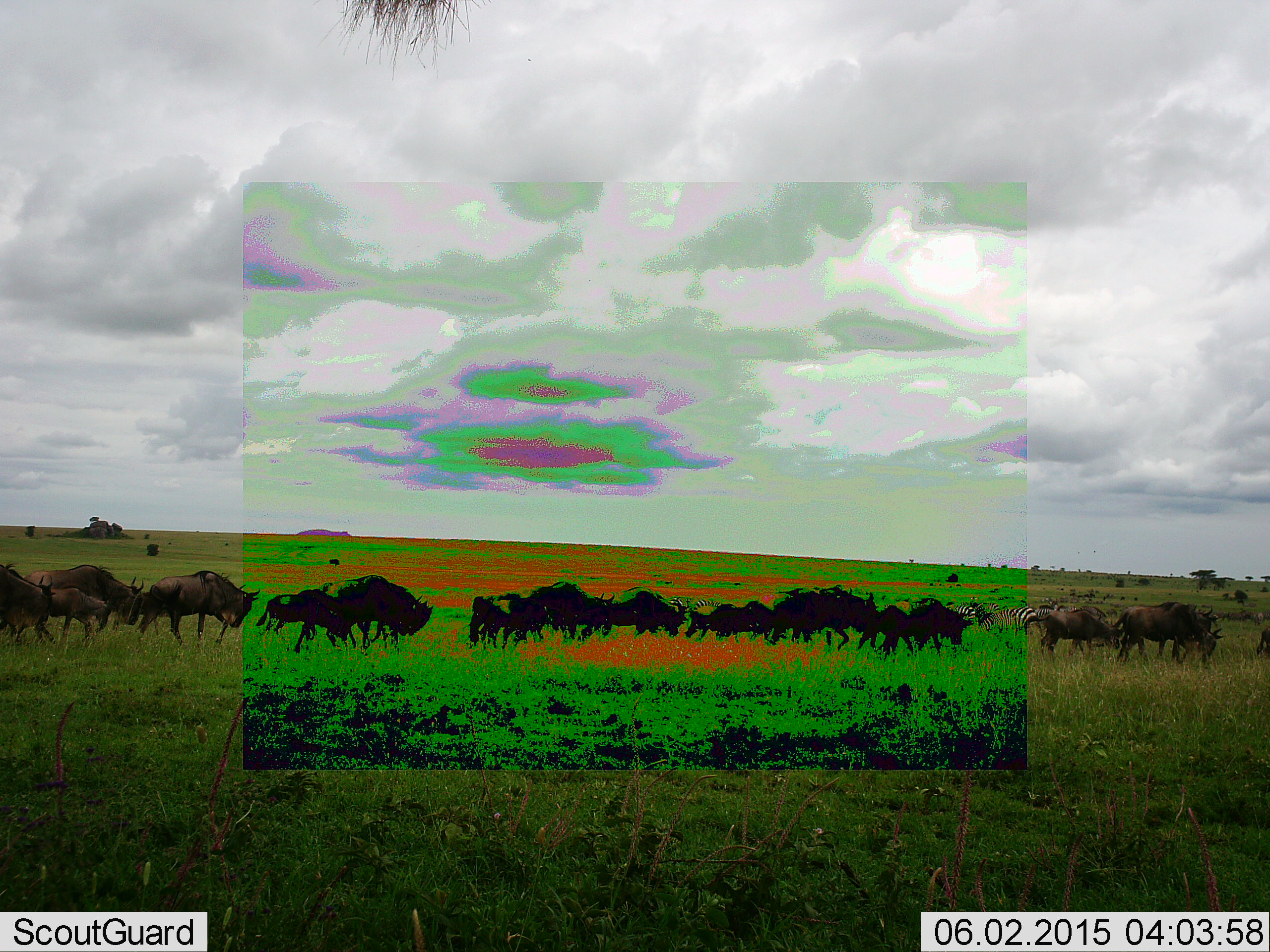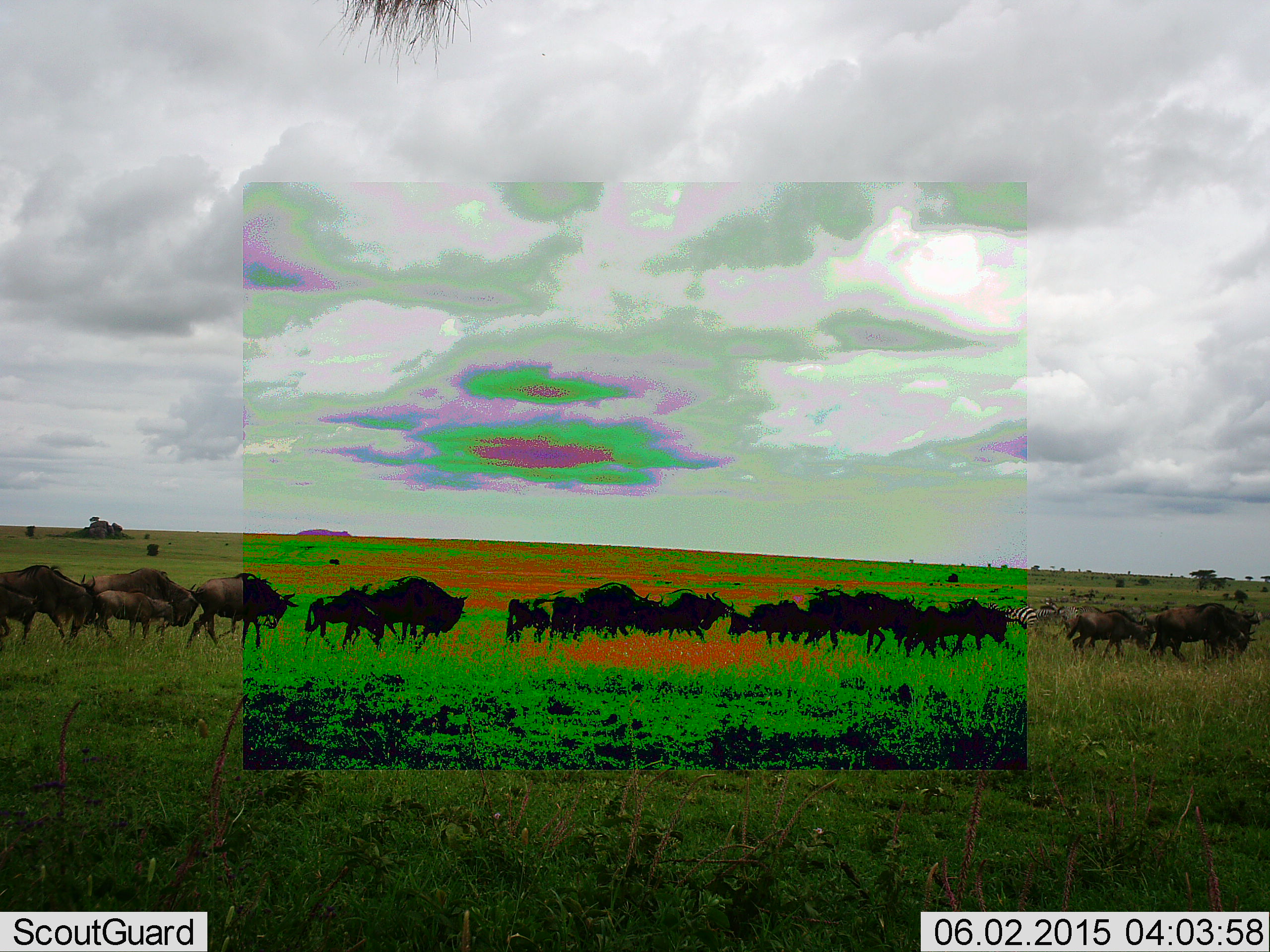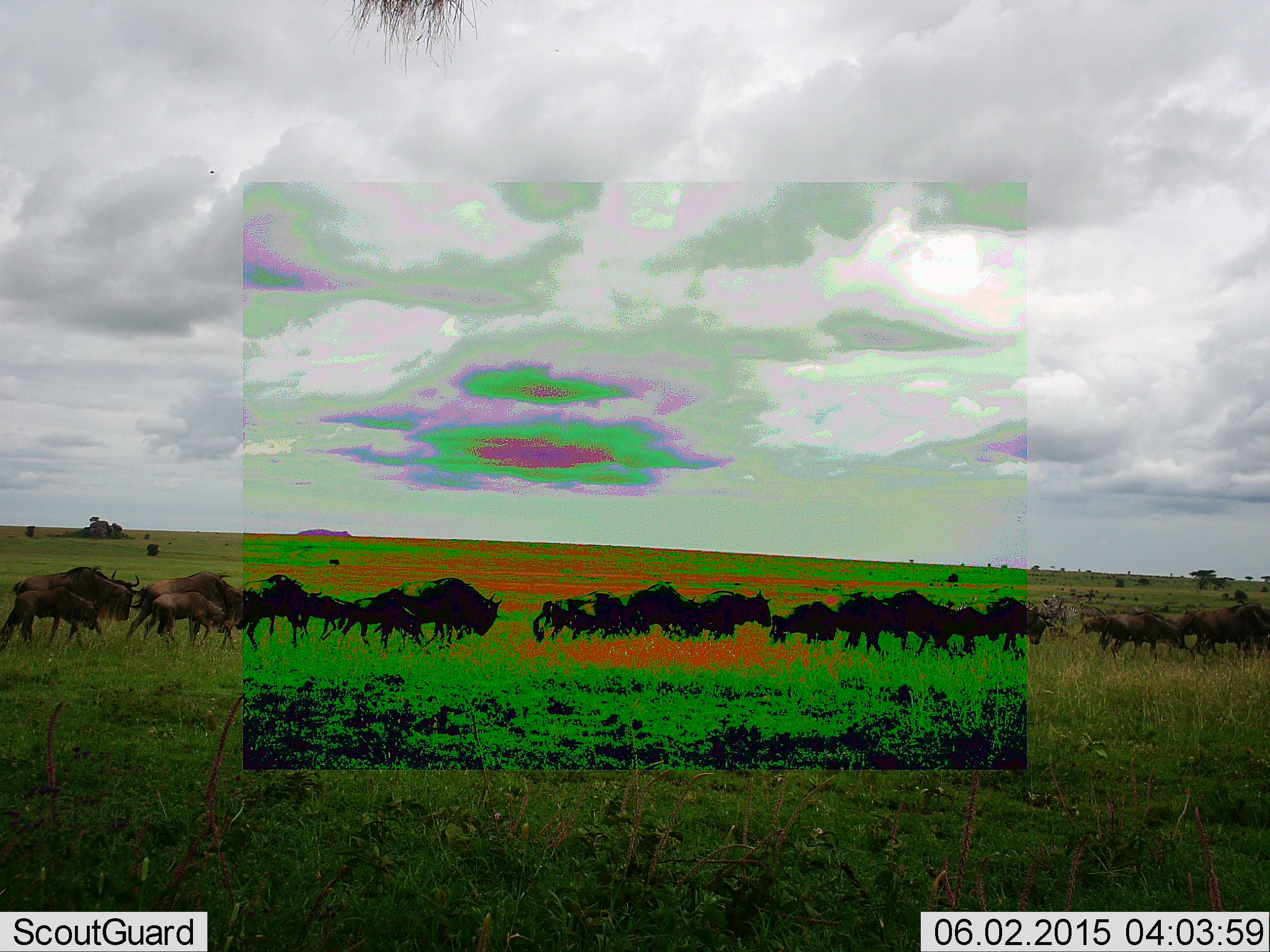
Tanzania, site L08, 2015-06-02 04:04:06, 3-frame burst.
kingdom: Animalia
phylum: Chordata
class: Mammalia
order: Artiodactyla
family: Bovidae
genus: Connochaetes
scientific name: Connochaetes taurinus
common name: blue wildebeest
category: wildebeest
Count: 11-50.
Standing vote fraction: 6%.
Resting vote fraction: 6%.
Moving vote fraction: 100%.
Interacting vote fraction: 6%.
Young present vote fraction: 31%.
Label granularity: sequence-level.